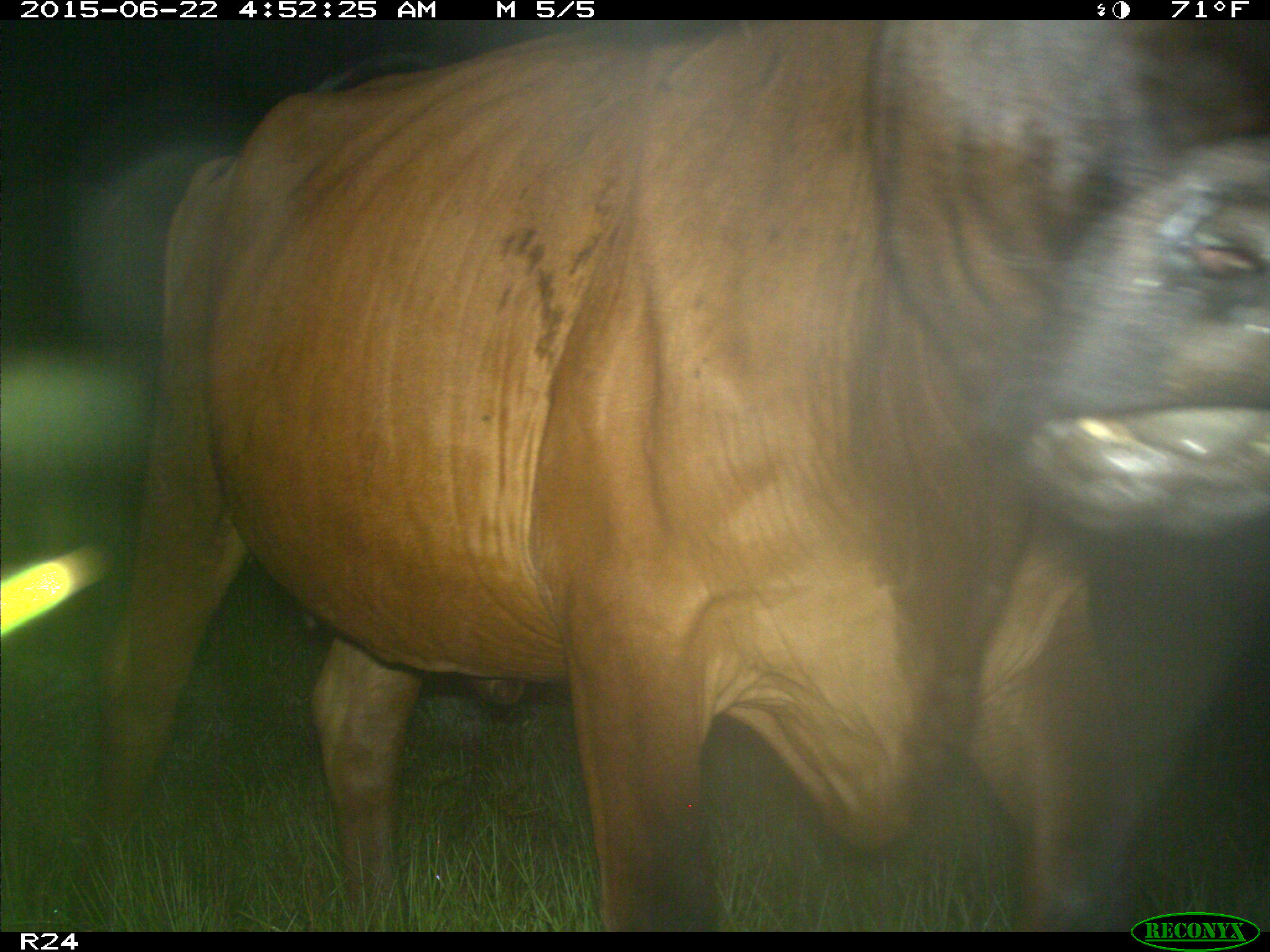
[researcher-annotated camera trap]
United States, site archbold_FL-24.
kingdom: Animalia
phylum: Chordata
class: Mammalia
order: Artiodactyla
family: Bovidae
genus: Bos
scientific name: Bos taurus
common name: domestic cow